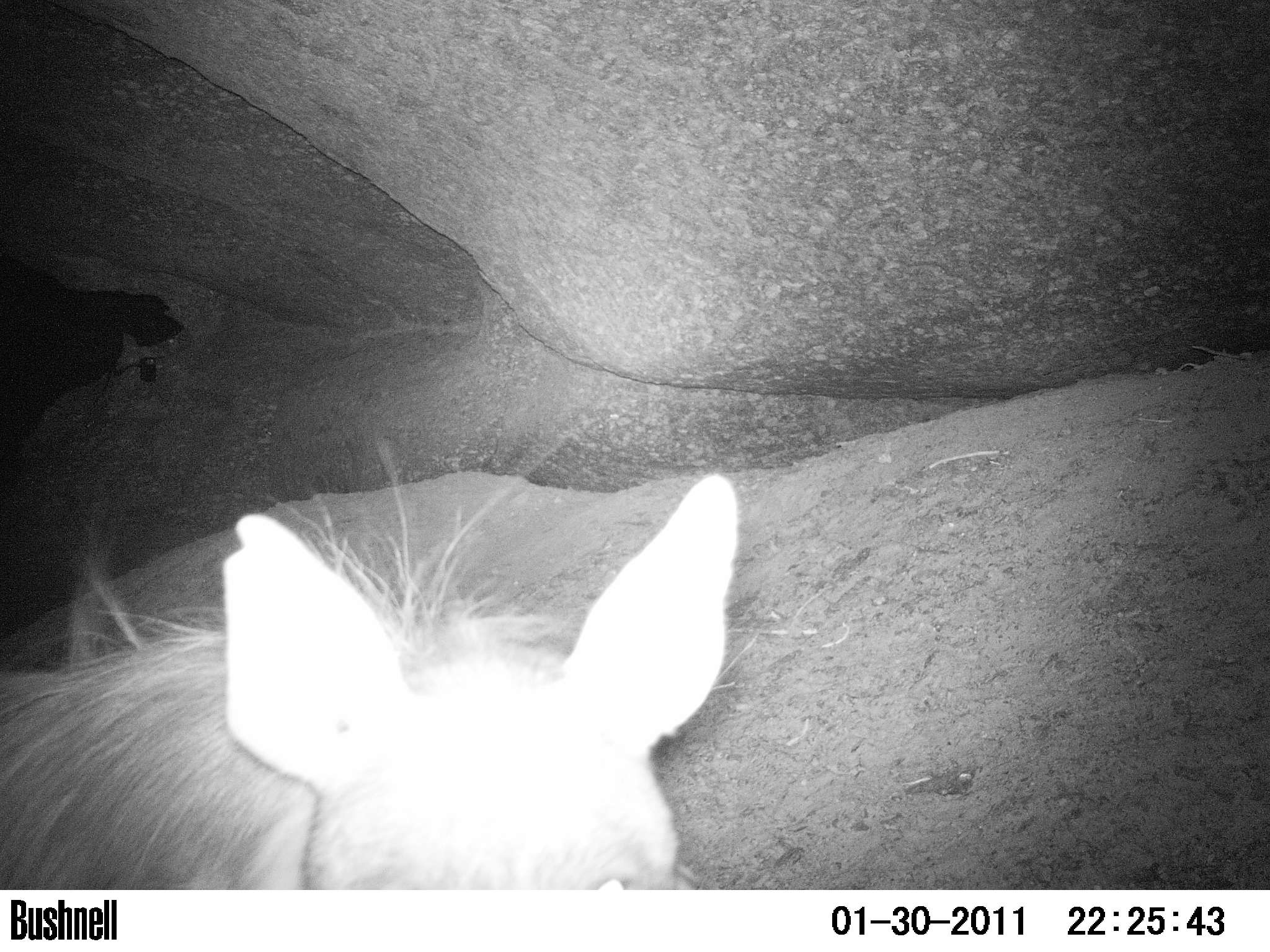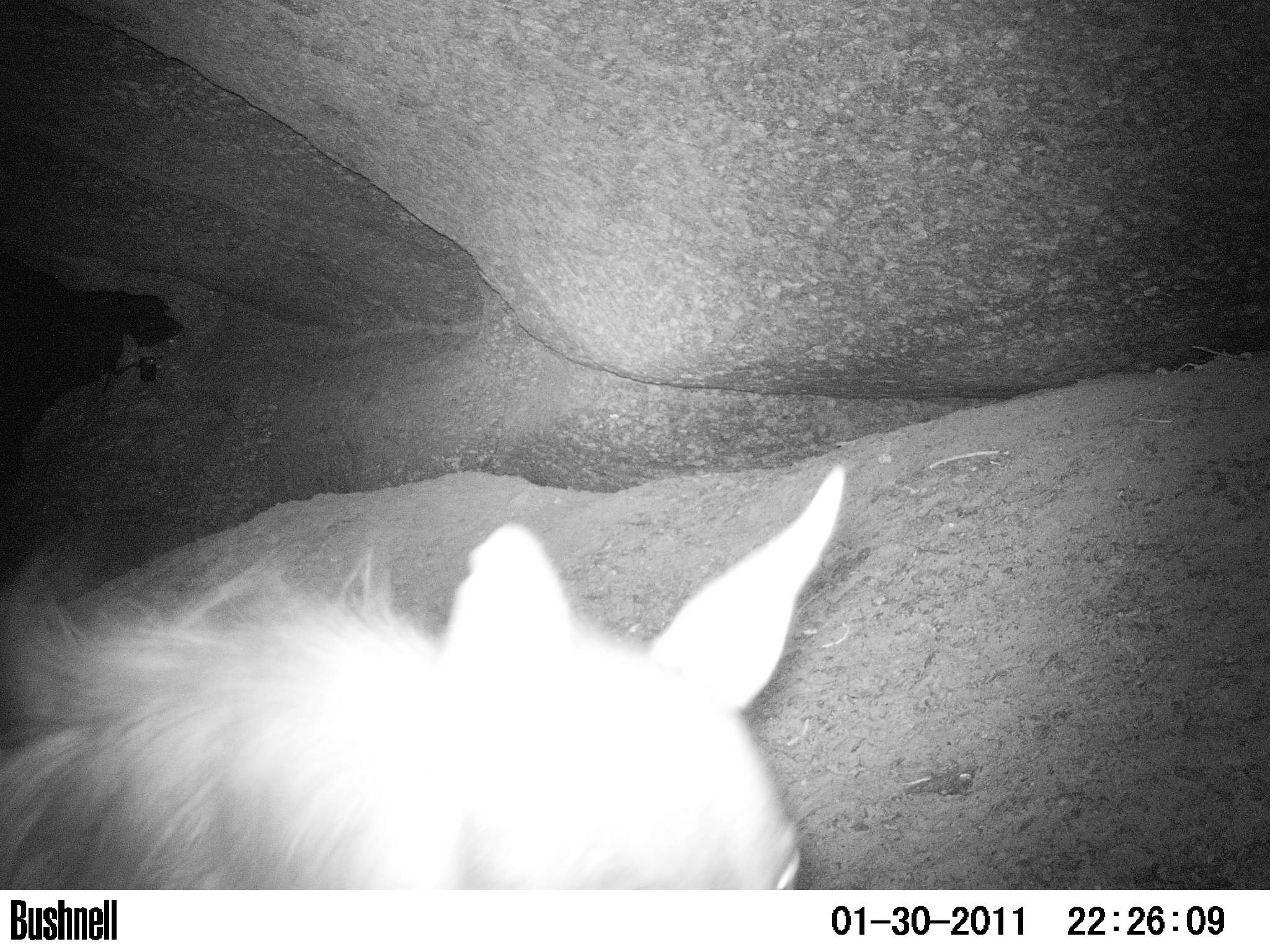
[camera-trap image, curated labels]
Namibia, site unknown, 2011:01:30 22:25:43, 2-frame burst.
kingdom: Animalia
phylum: Chordata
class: Mammalia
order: Carnivora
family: Hyaenidae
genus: Parahyaena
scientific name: Parahyaena brunnea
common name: brown hyena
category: hyaena brunnea